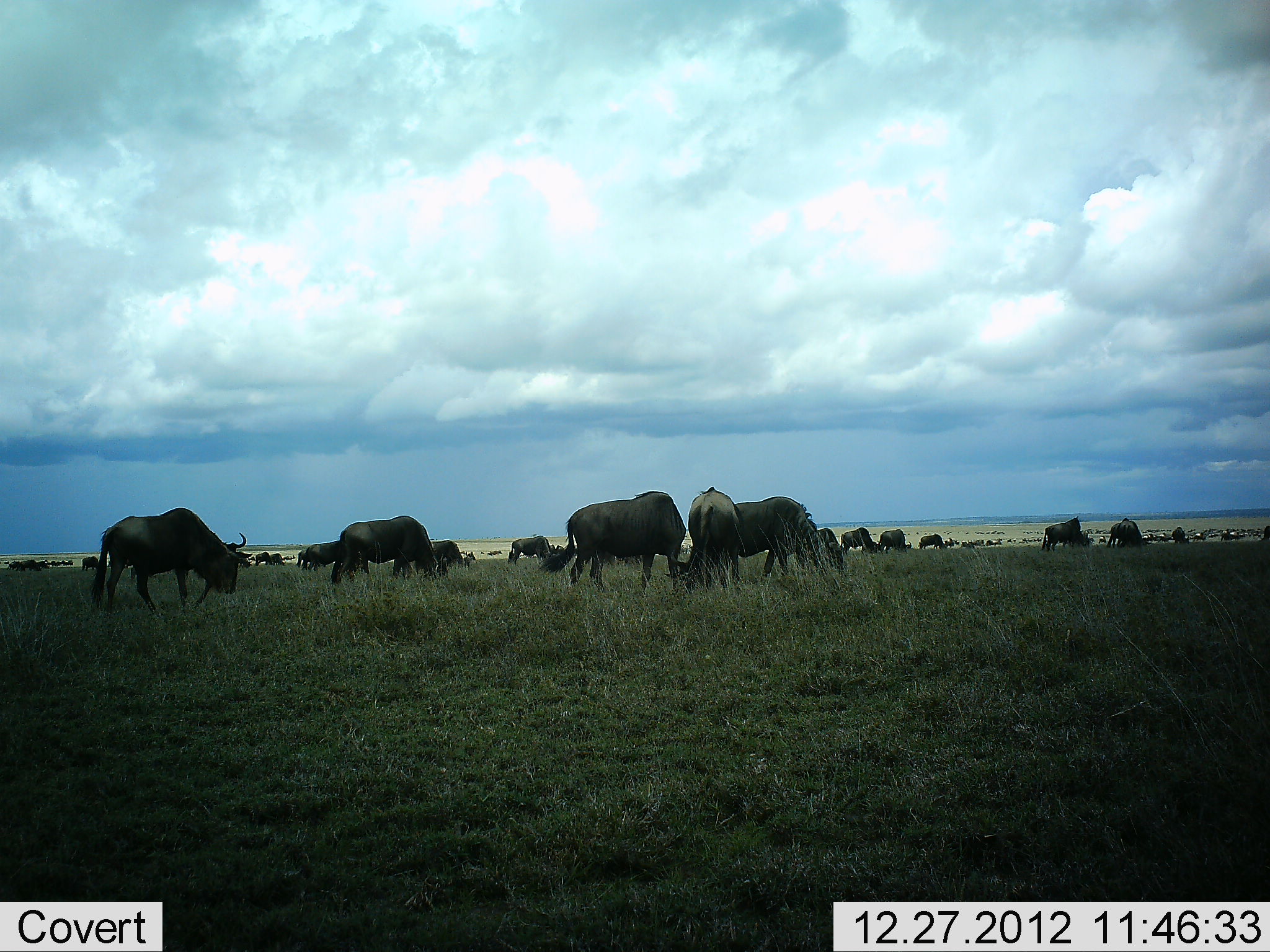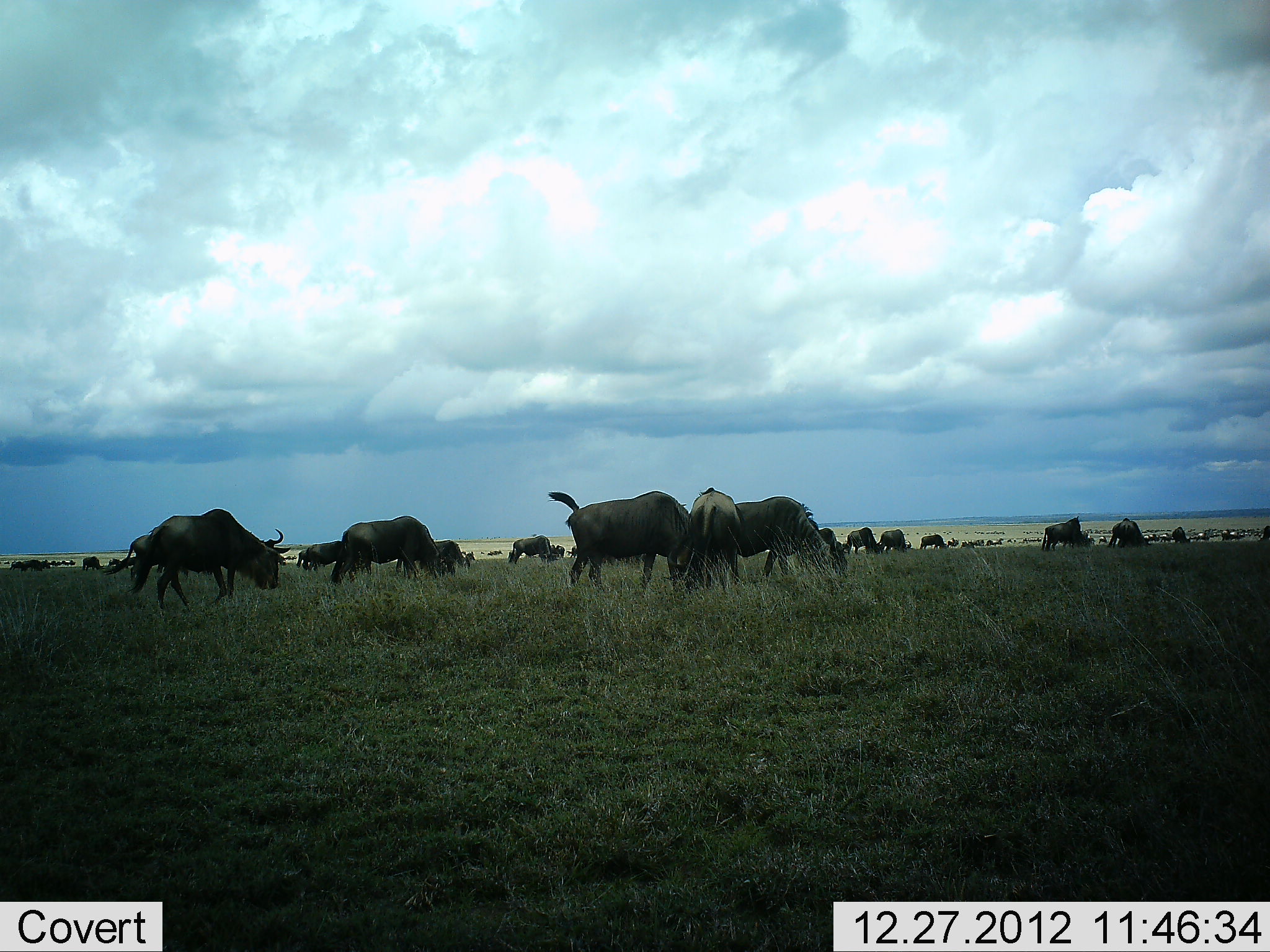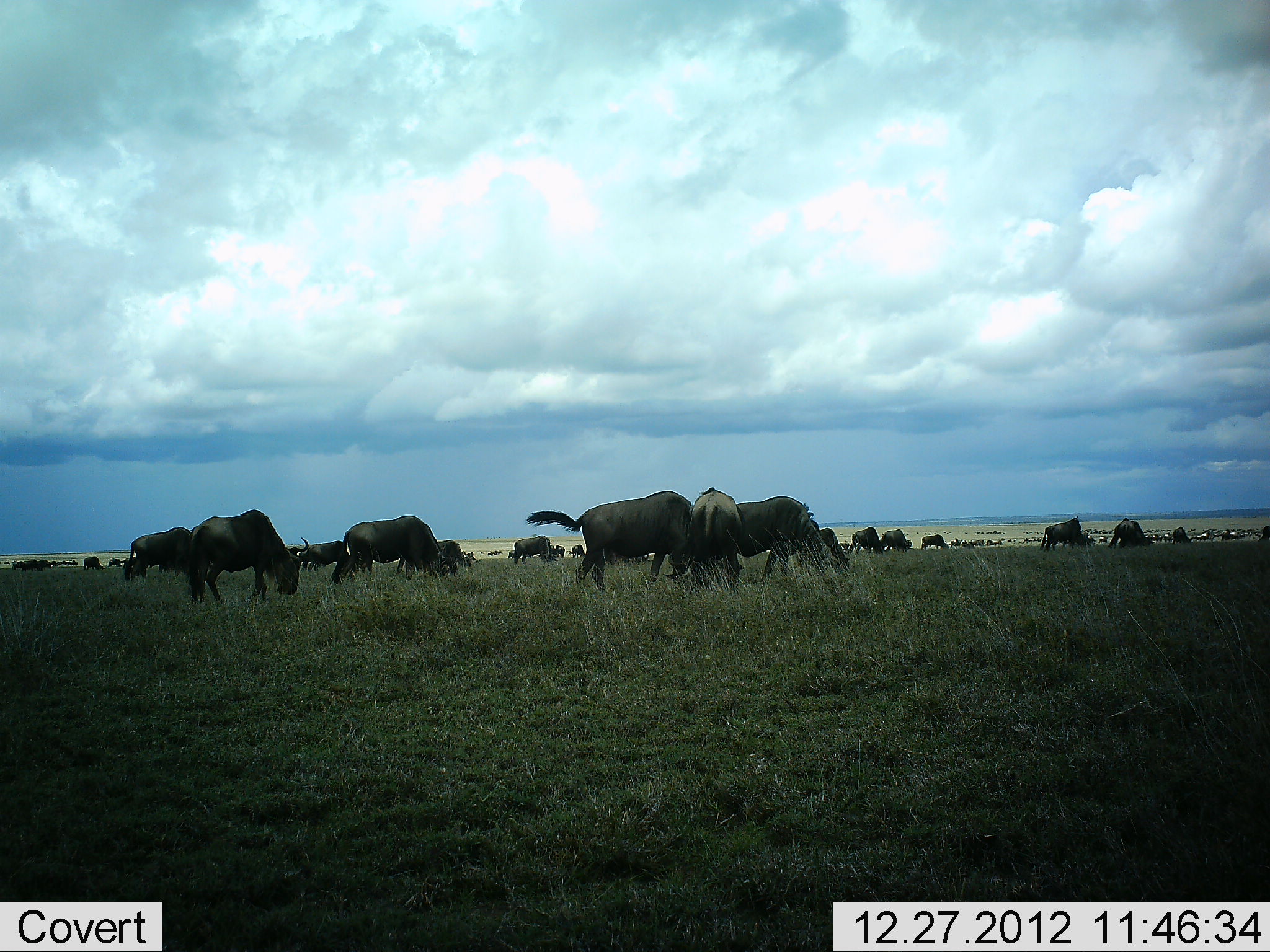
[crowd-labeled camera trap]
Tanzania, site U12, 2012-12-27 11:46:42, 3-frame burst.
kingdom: Animalia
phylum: Chordata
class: Mammalia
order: Artiodactyla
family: Bovidae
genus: Connochaetes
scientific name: Connochaetes taurinus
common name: blue wildebeest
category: wildebeest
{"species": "wildebeest (blue wildebeest) (Connochaetes taurinus)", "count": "11-50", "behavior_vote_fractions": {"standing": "30%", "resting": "10%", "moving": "40%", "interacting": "0%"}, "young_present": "0%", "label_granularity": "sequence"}